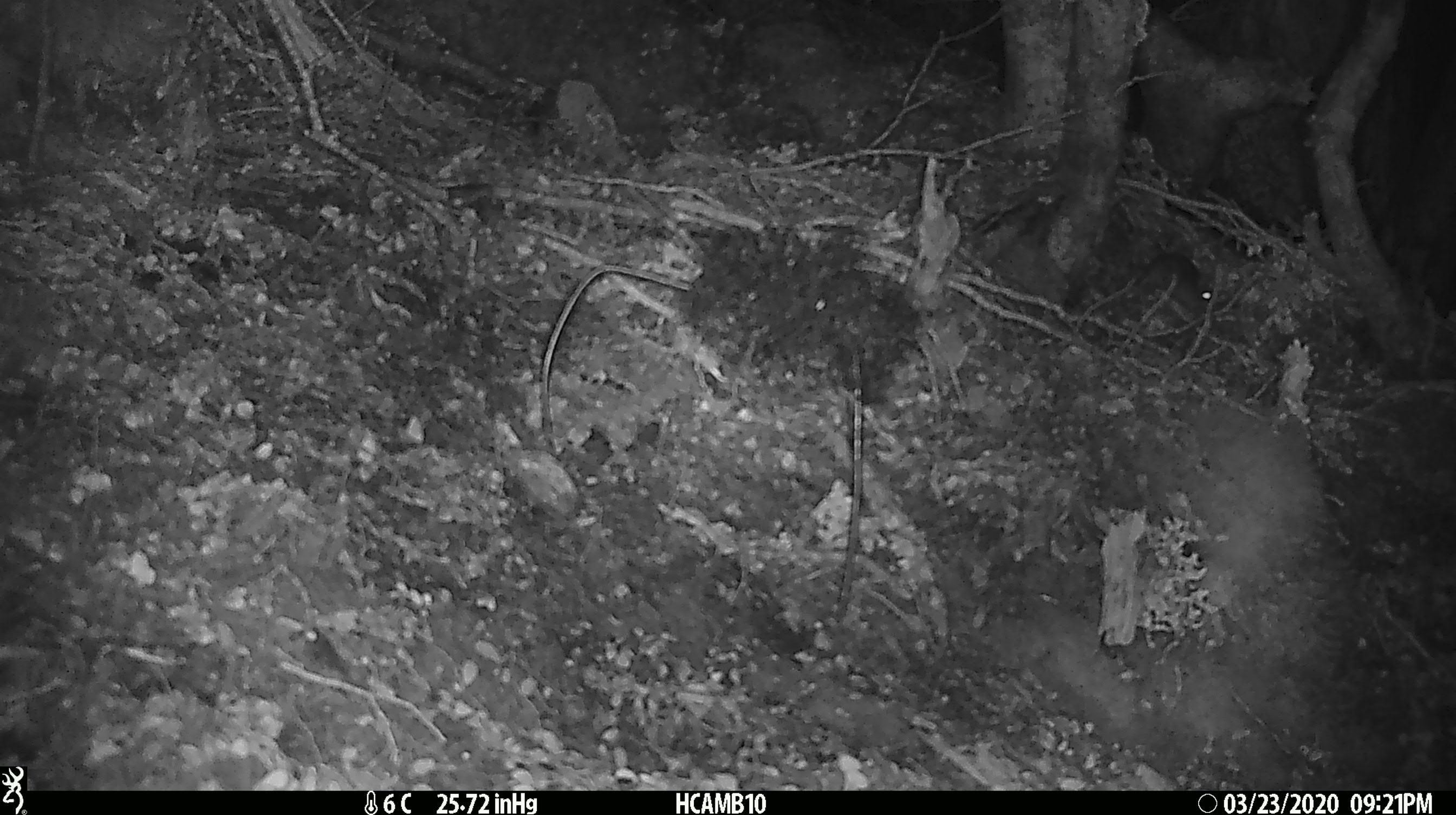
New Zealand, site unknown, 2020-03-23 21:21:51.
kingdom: Animalia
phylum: Chordata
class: Mammalia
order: Rodentia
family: Muridae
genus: Mus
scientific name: Mus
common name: mouse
Mouse (Mus).